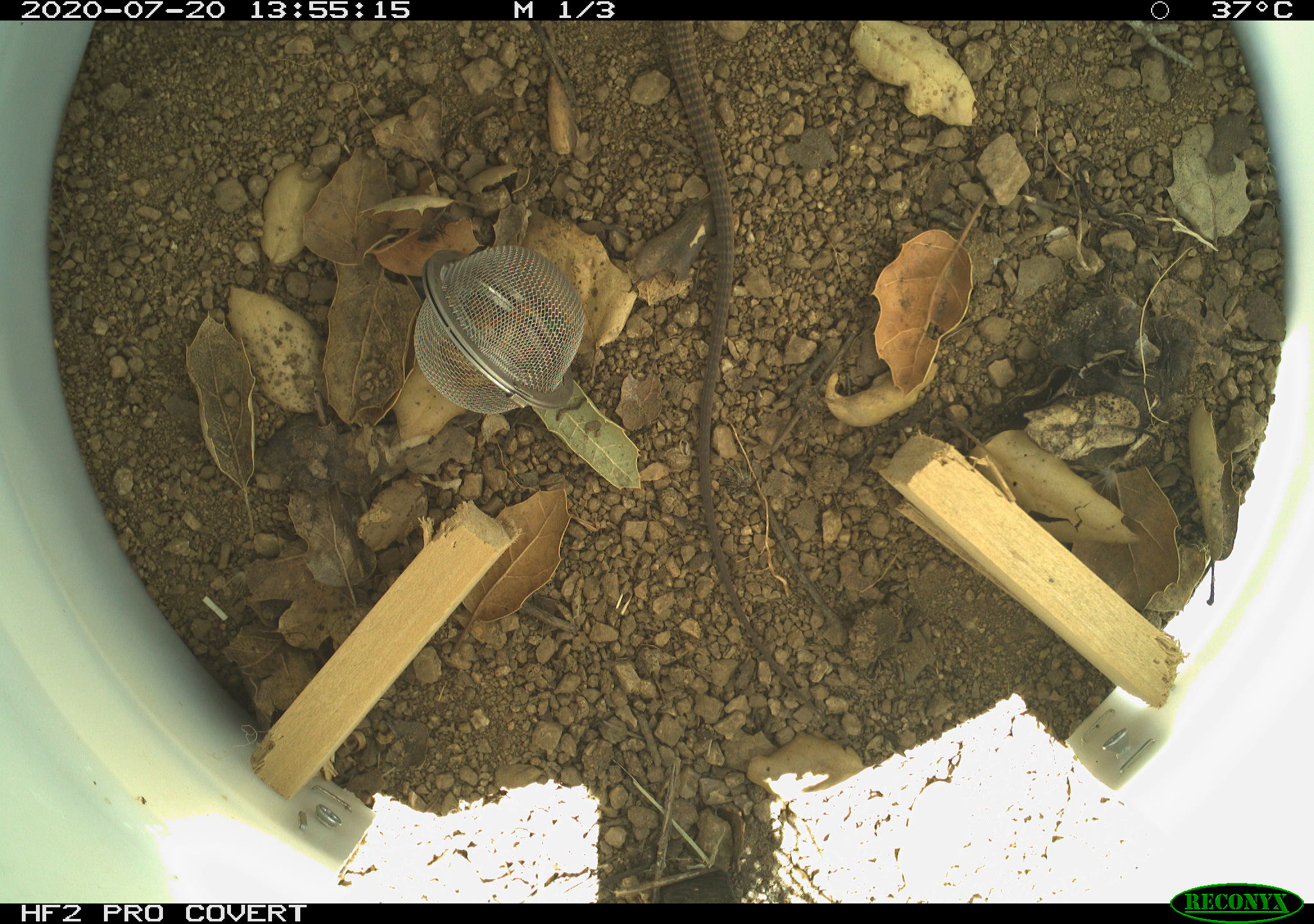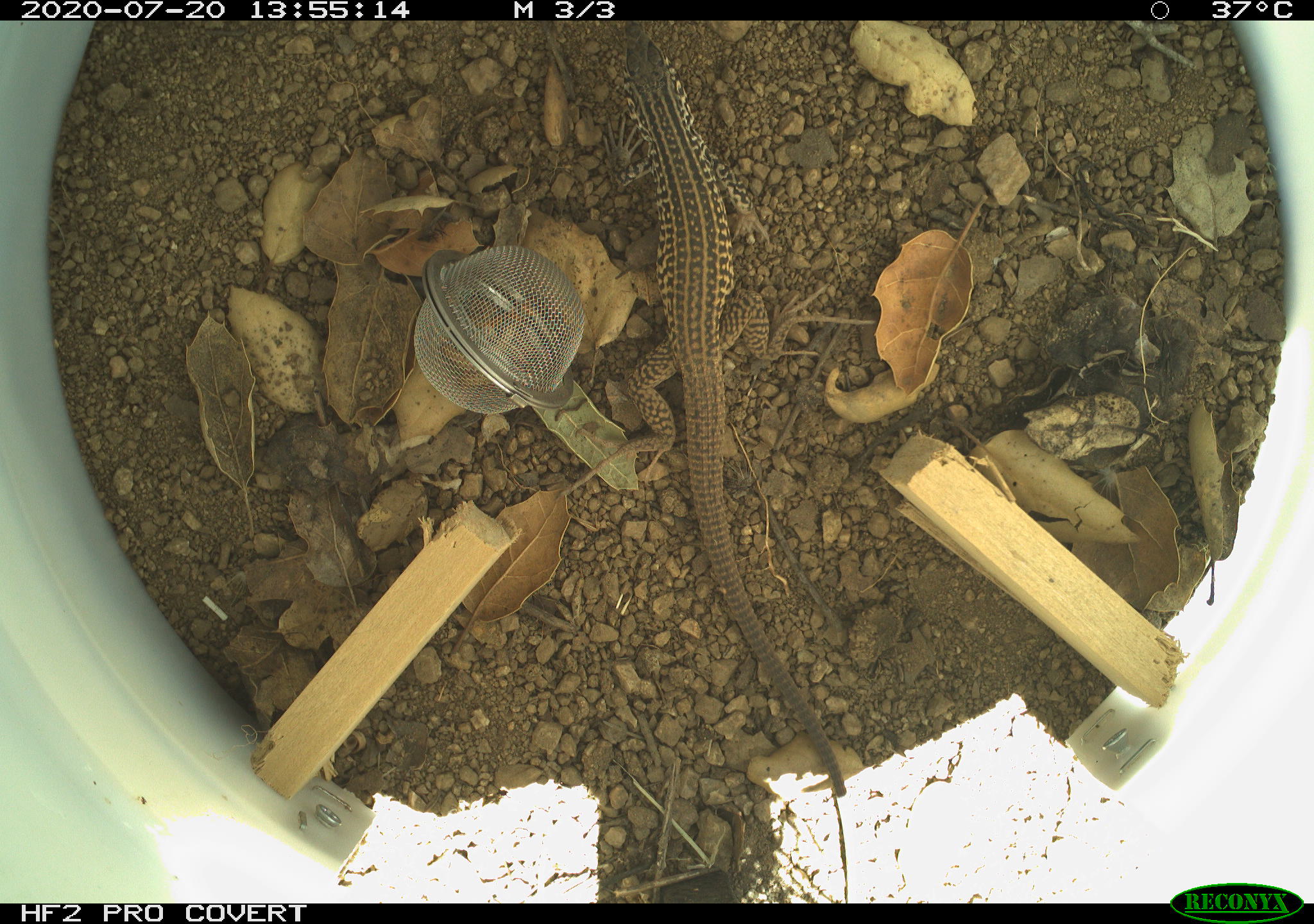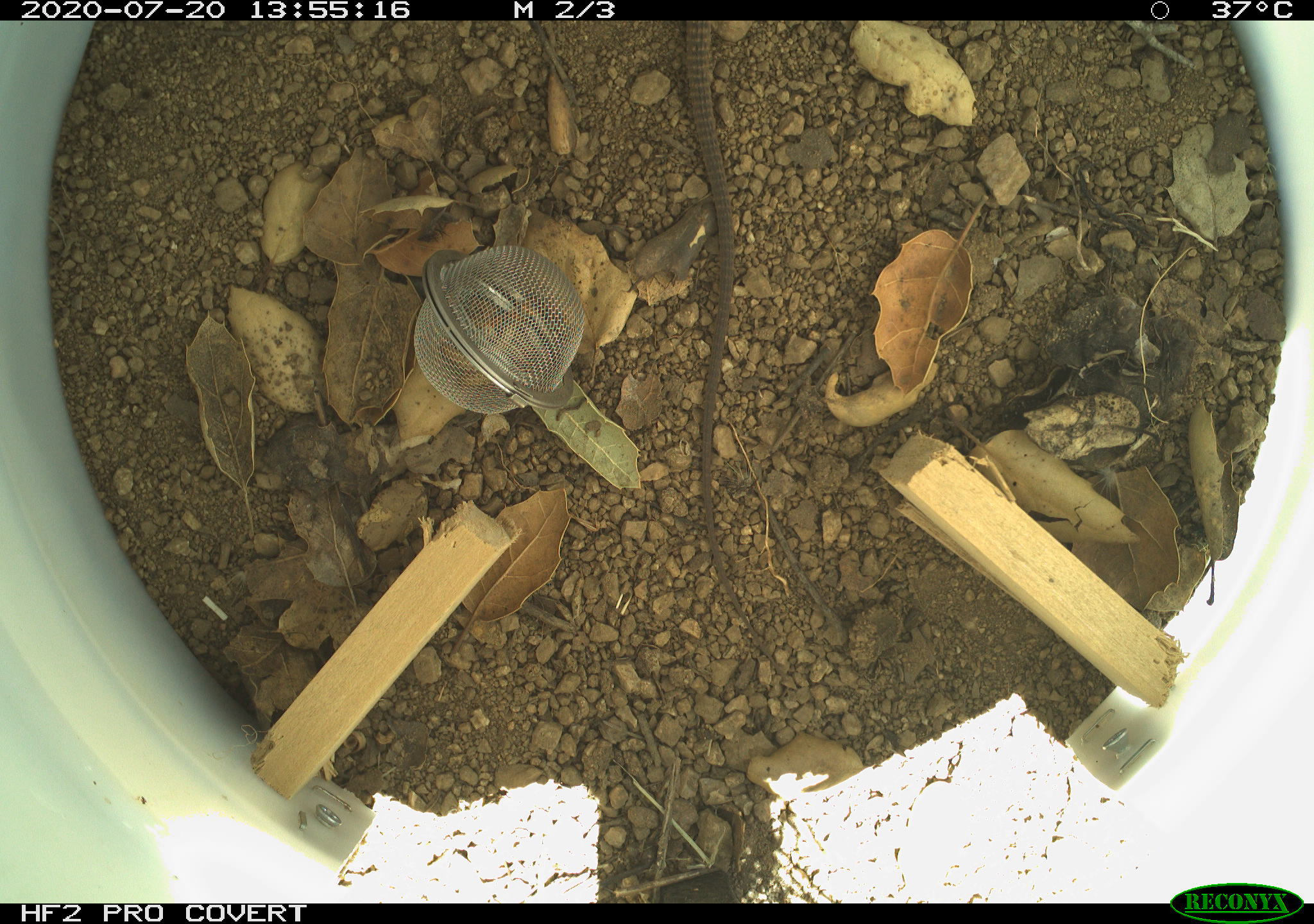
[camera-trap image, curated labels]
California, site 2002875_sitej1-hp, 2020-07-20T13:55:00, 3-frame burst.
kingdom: Animalia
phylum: Chordata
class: Reptilia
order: Squamata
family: Teiidae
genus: Aspidoscelis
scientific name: Aspidoscelis tigris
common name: western whiptail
Western whiptail (Aspidoscelis tigris).